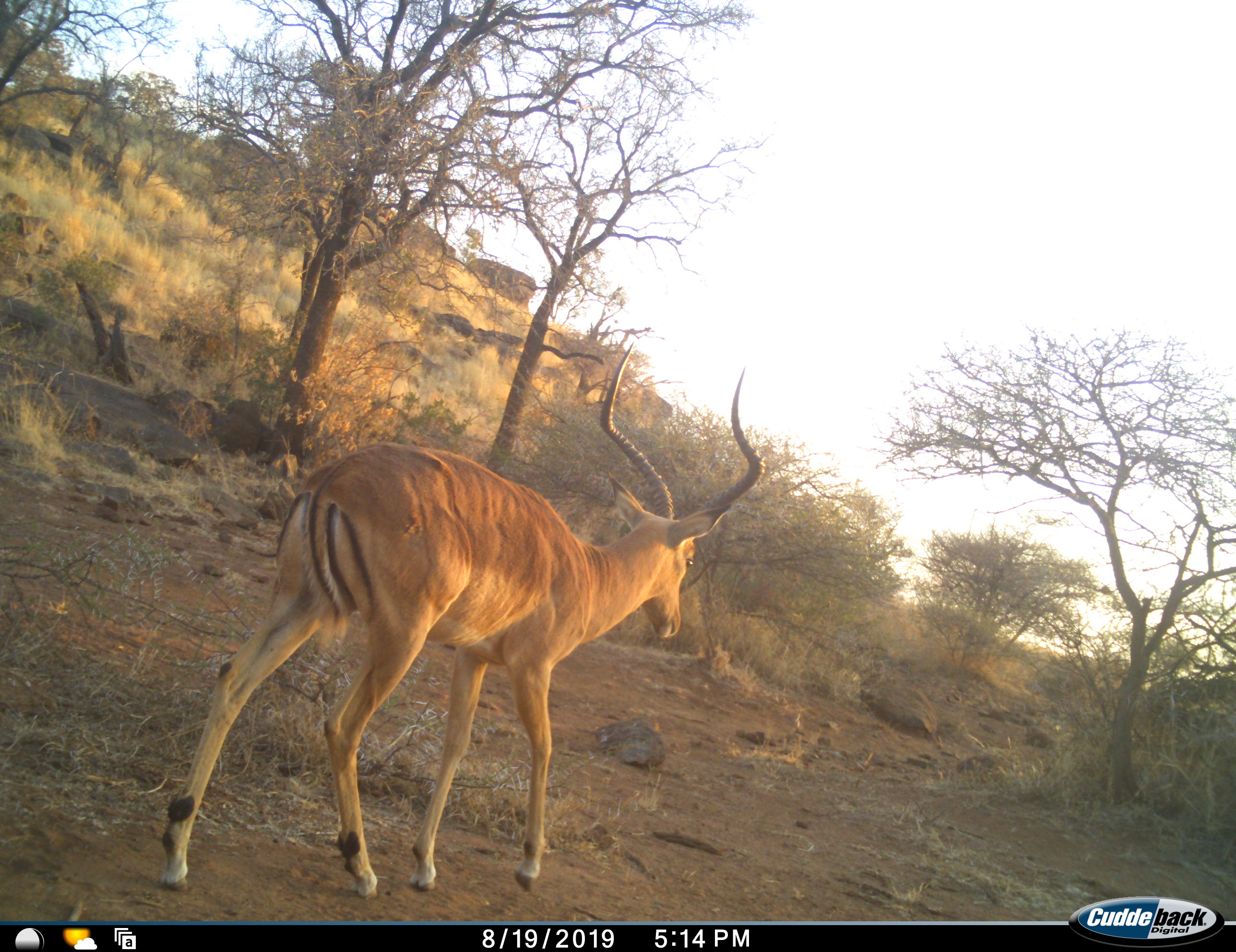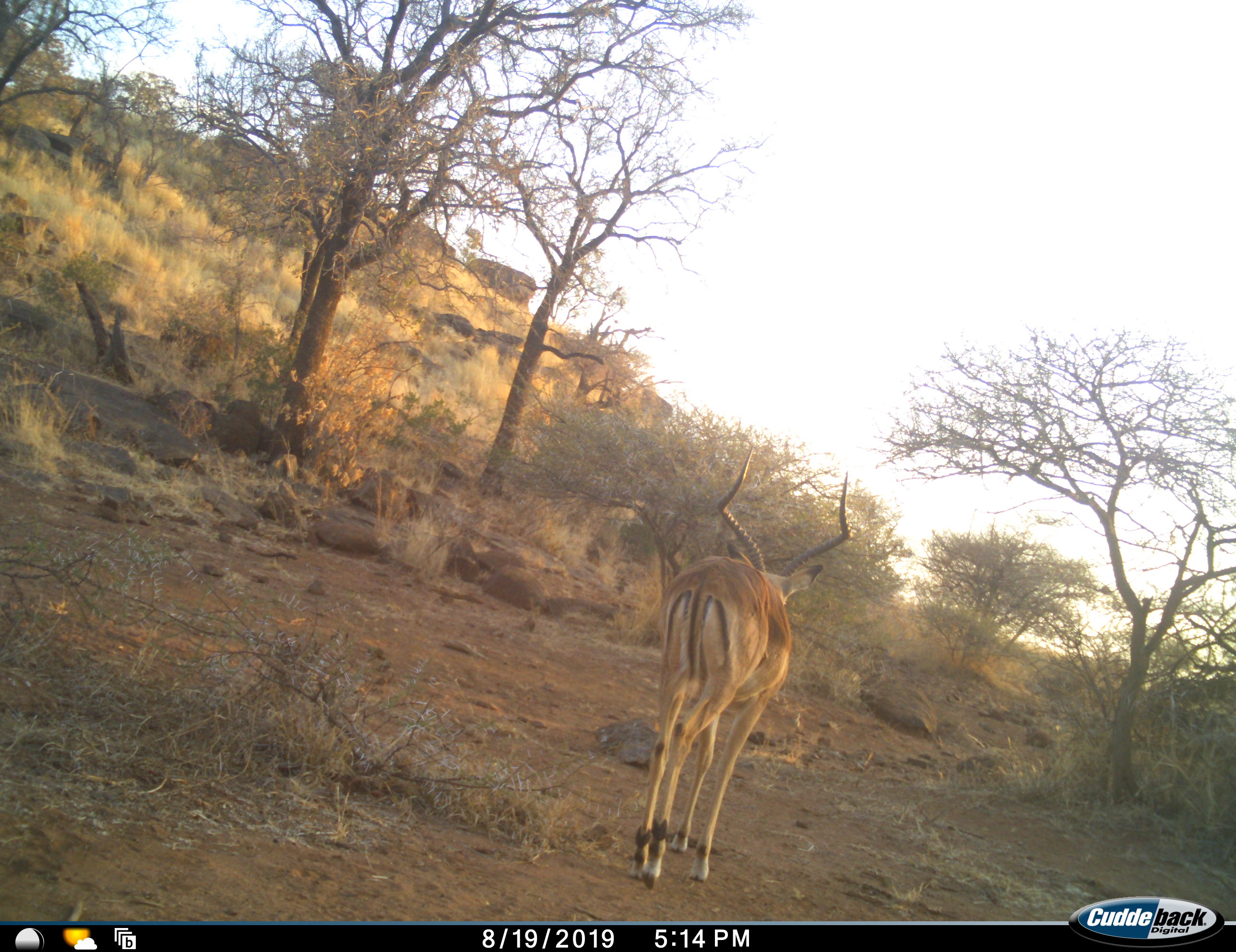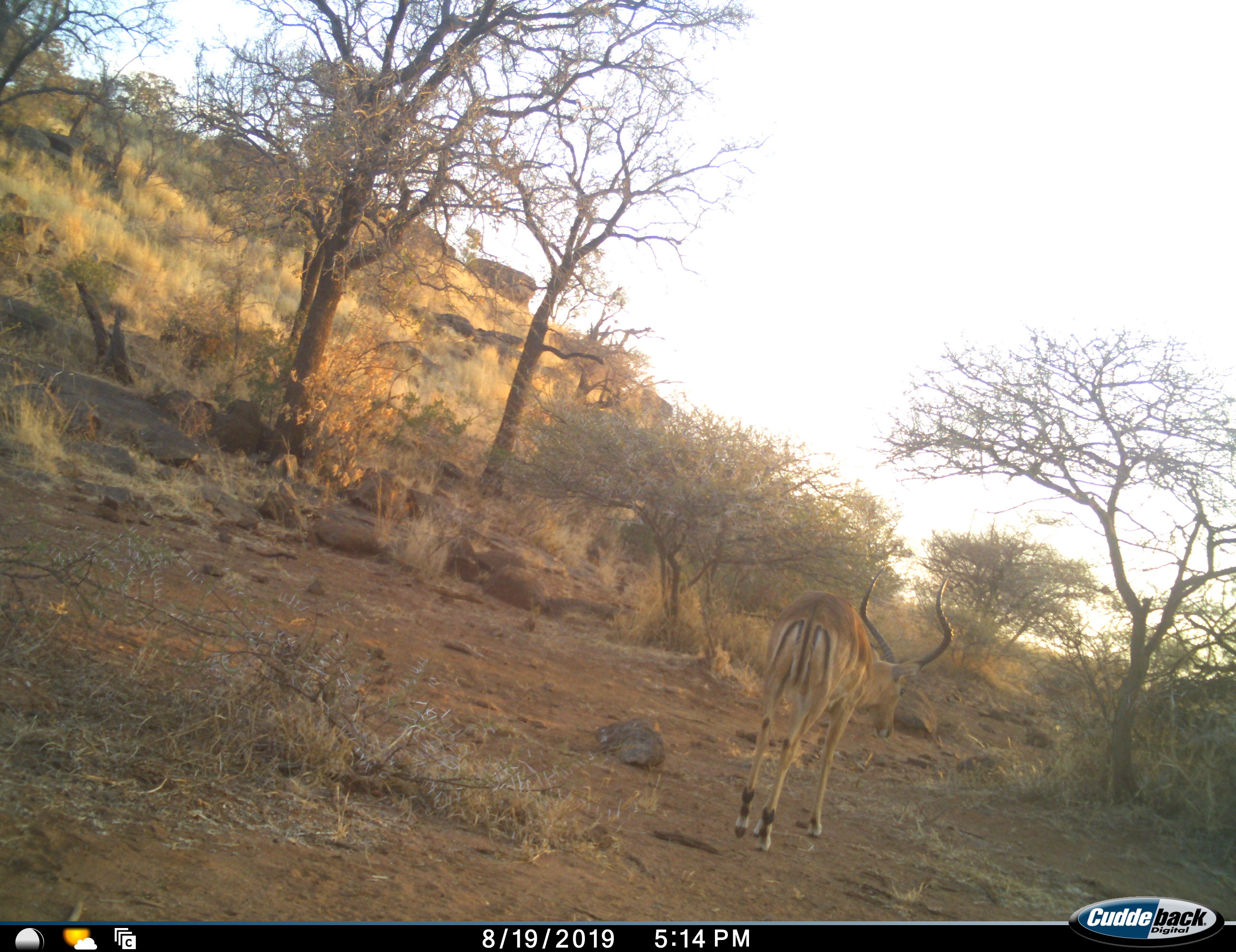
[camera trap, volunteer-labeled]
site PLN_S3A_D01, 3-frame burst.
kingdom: Animalia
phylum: Chordata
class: Mammalia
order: Artiodactyla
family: Bovidae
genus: Aepyceros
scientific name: Aepyceros melampus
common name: impala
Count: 1.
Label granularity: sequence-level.